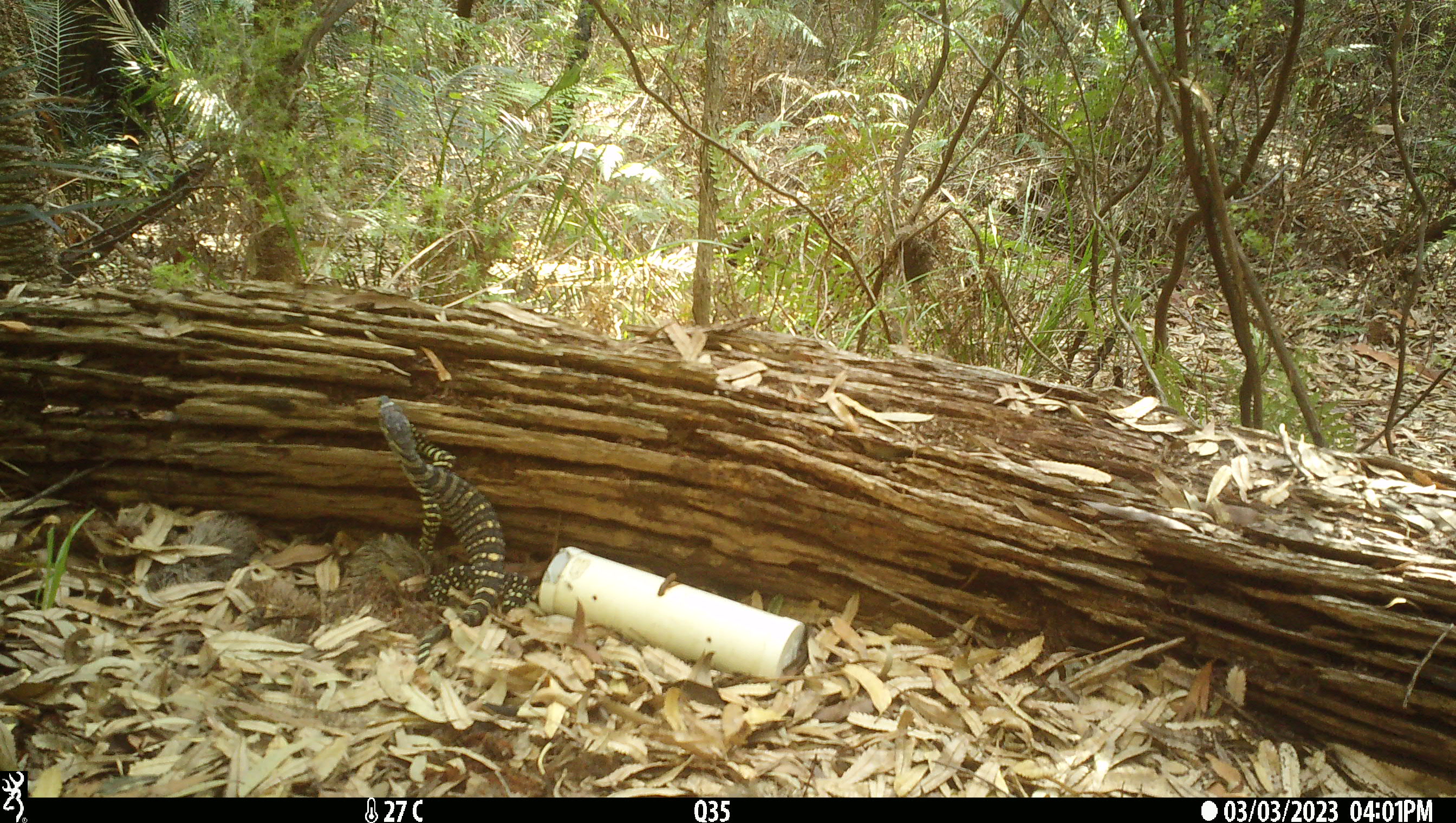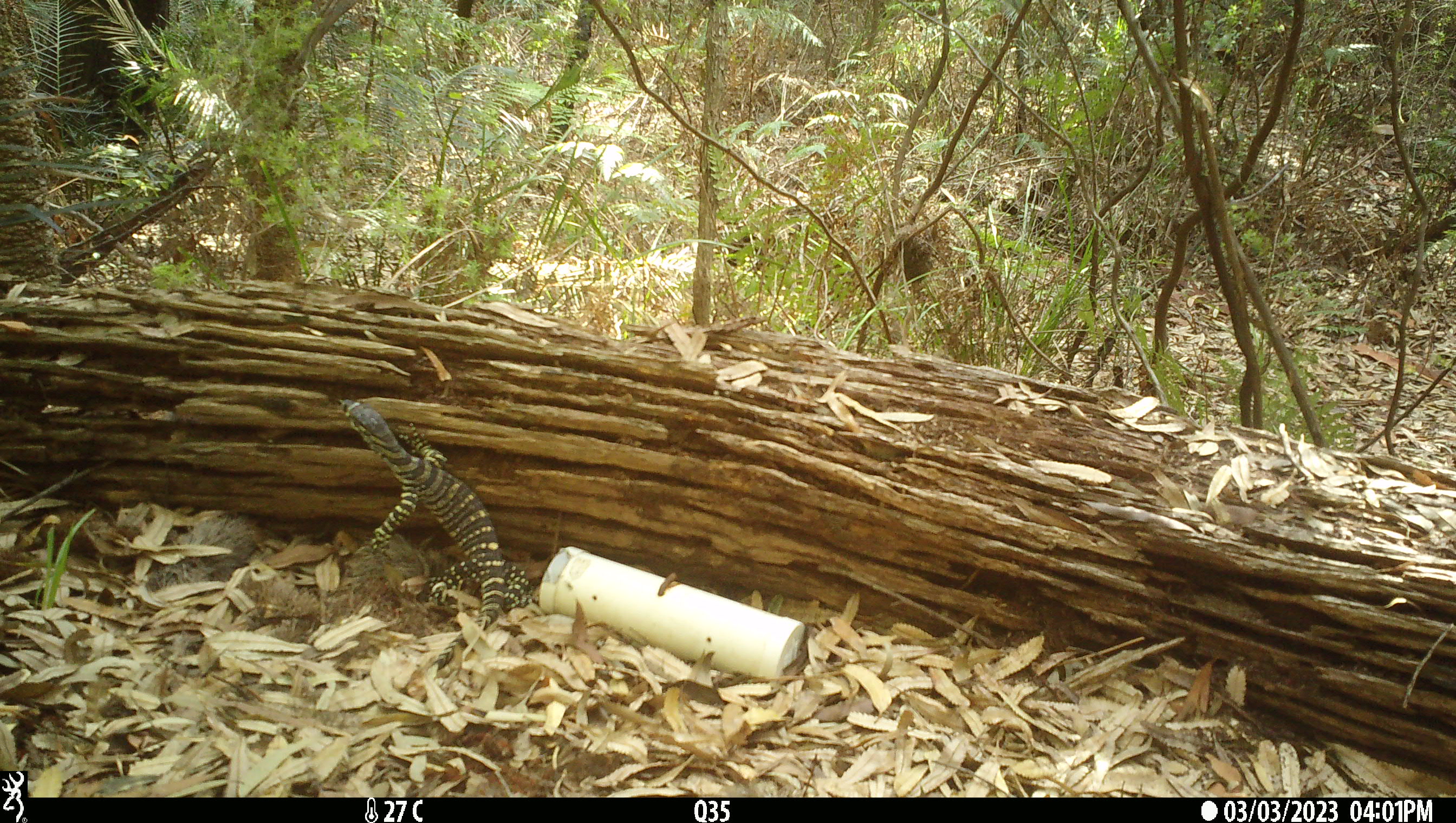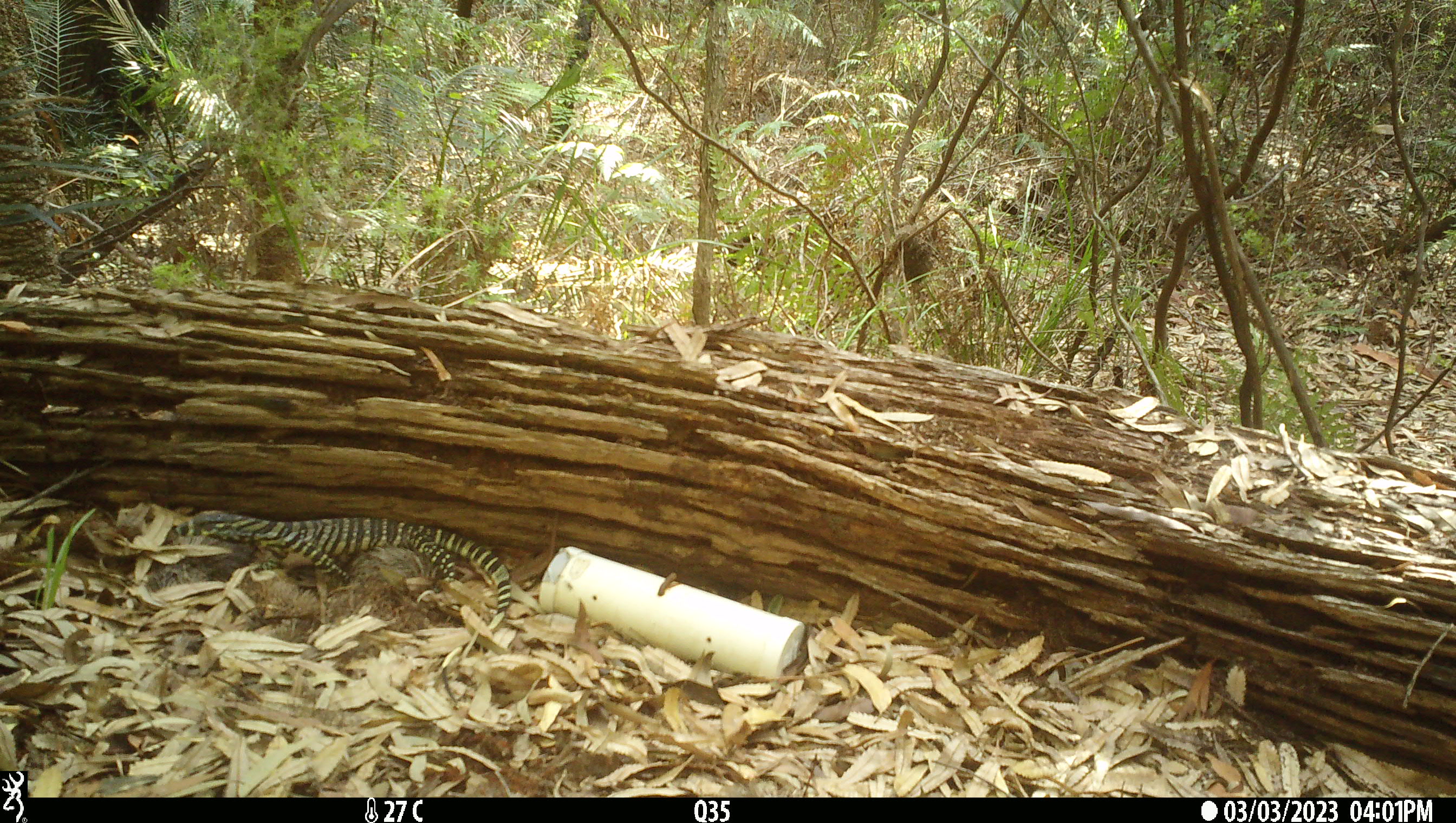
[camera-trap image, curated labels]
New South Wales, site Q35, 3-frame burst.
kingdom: Animalia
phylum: Chordata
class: Reptilia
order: Squamata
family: Varanidae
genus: Varanus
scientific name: Varanus varius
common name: lace monitor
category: goanna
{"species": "goanna (lace monitor) (Varanus varius)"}